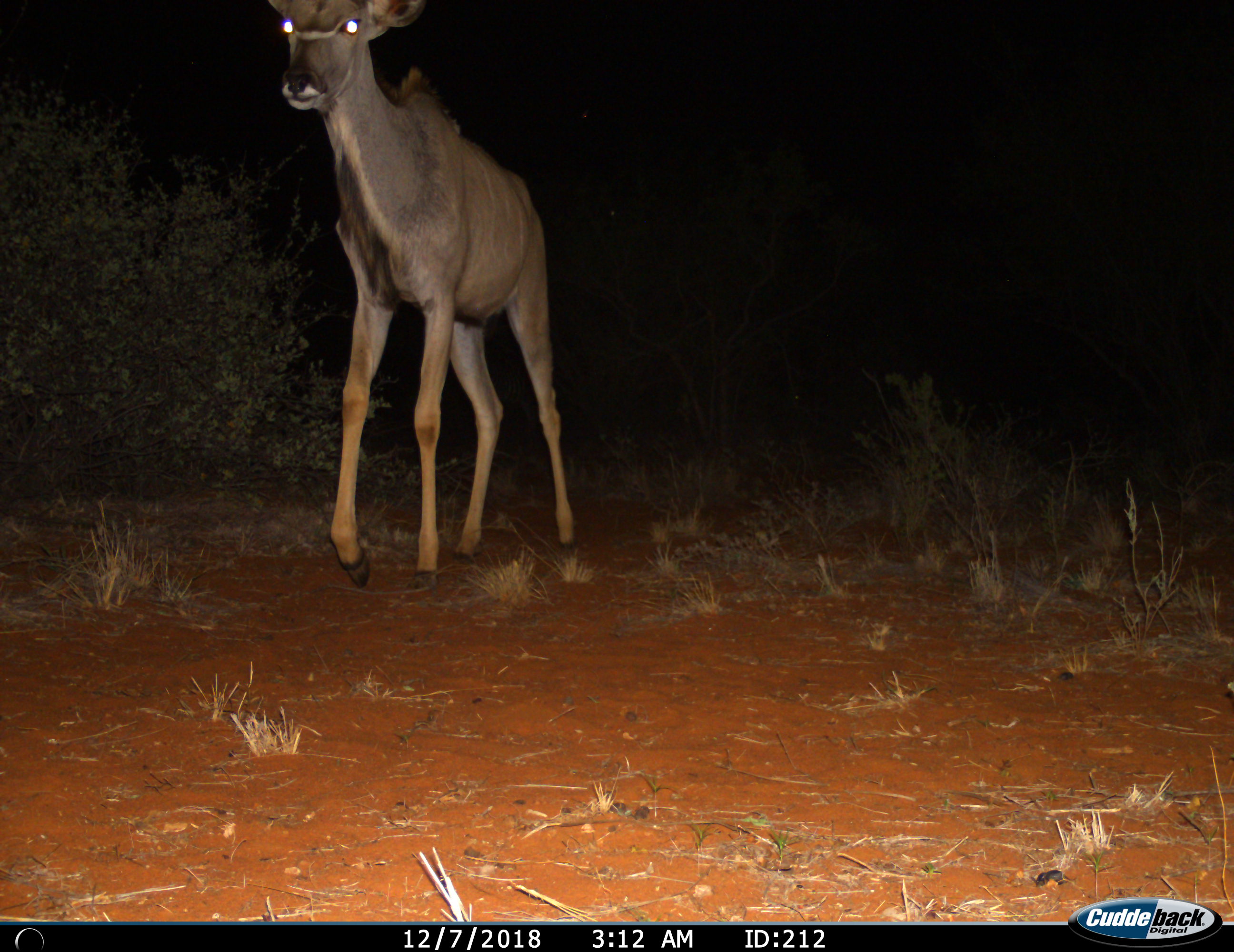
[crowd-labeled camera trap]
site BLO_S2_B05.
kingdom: Animalia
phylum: Chordata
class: Mammalia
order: Artiodactyla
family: Bovidae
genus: Tragelaphus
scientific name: Tragelaphus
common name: kudu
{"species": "kudu (Tragelaphus)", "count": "1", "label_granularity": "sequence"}